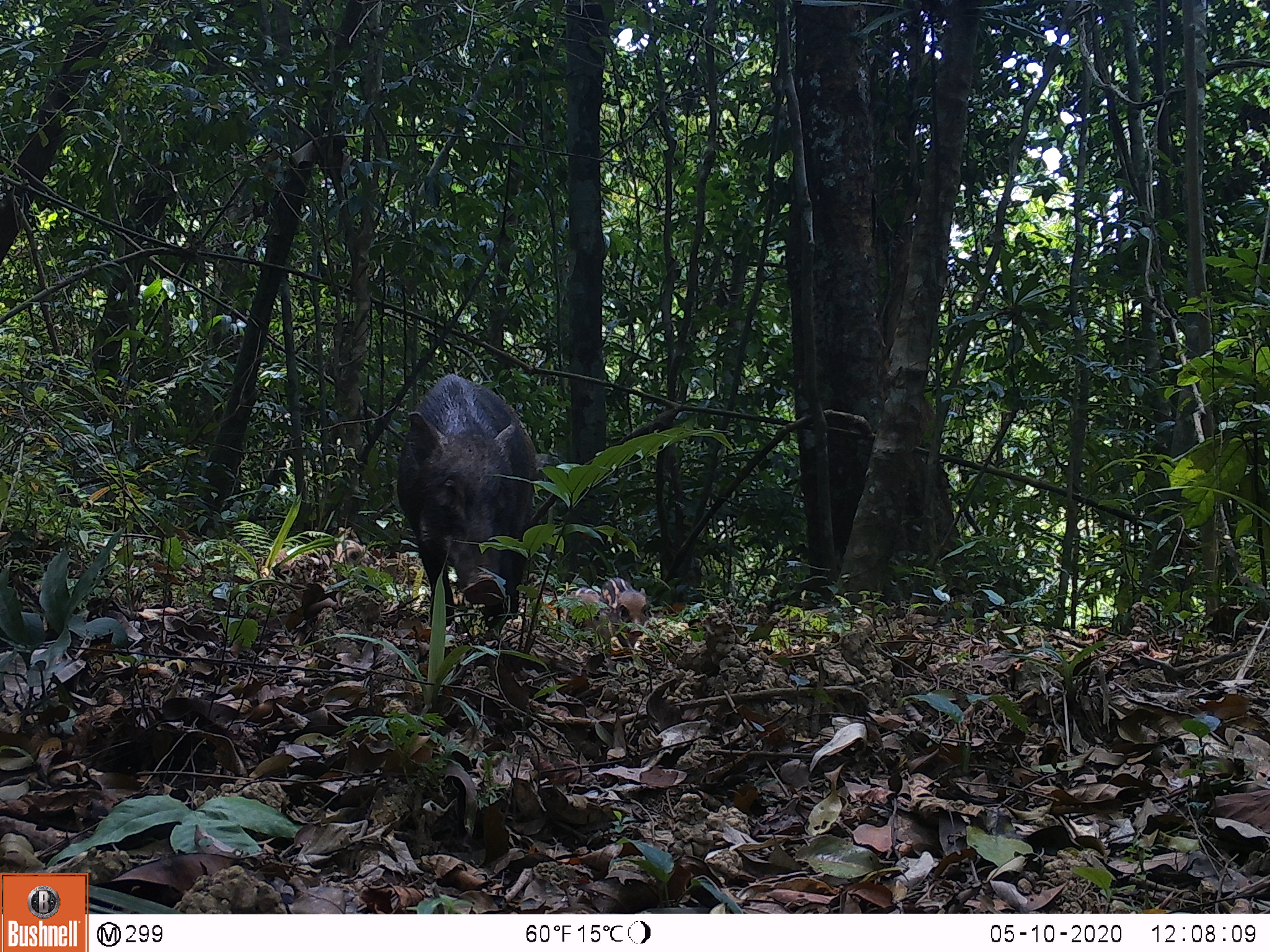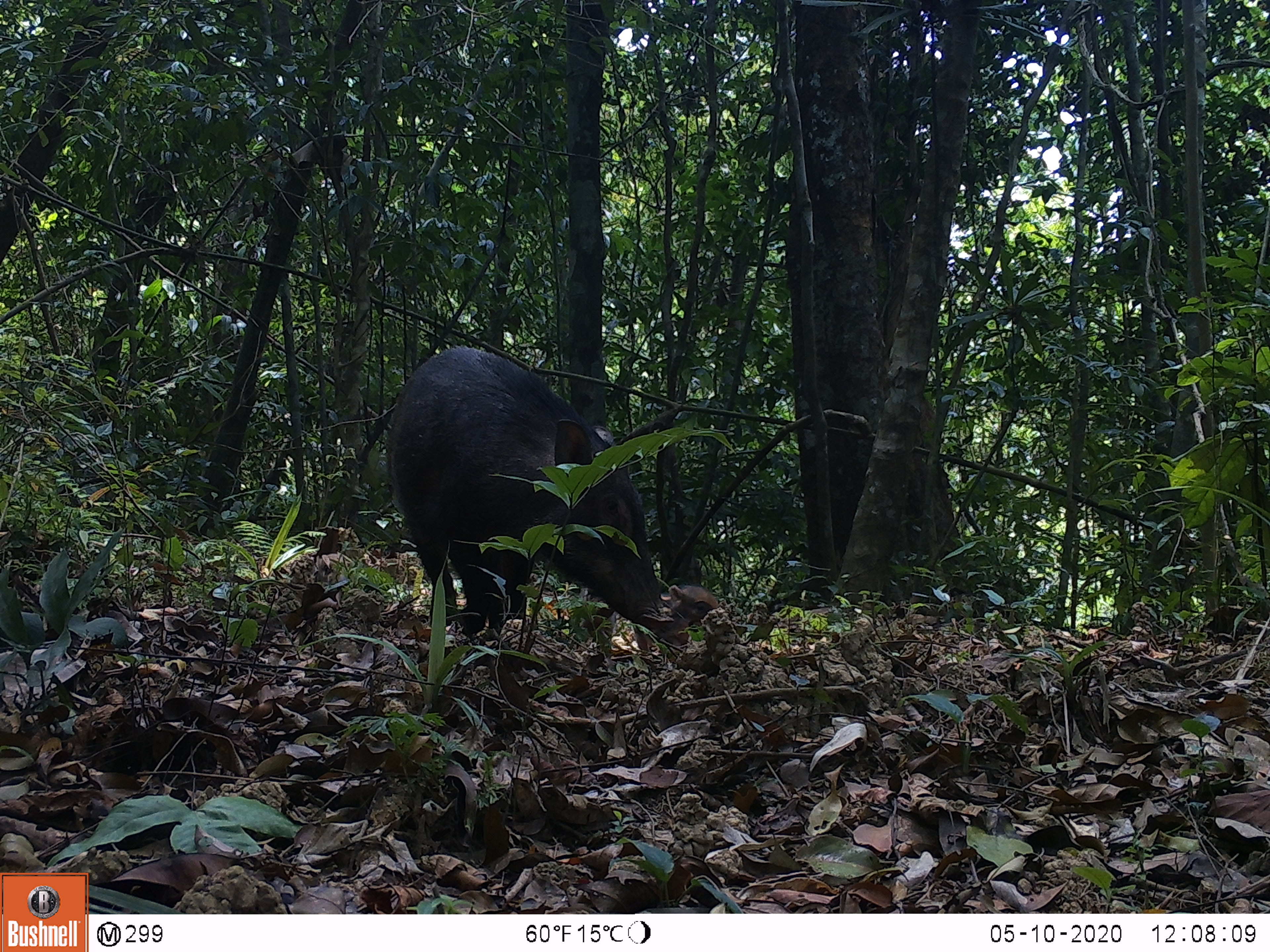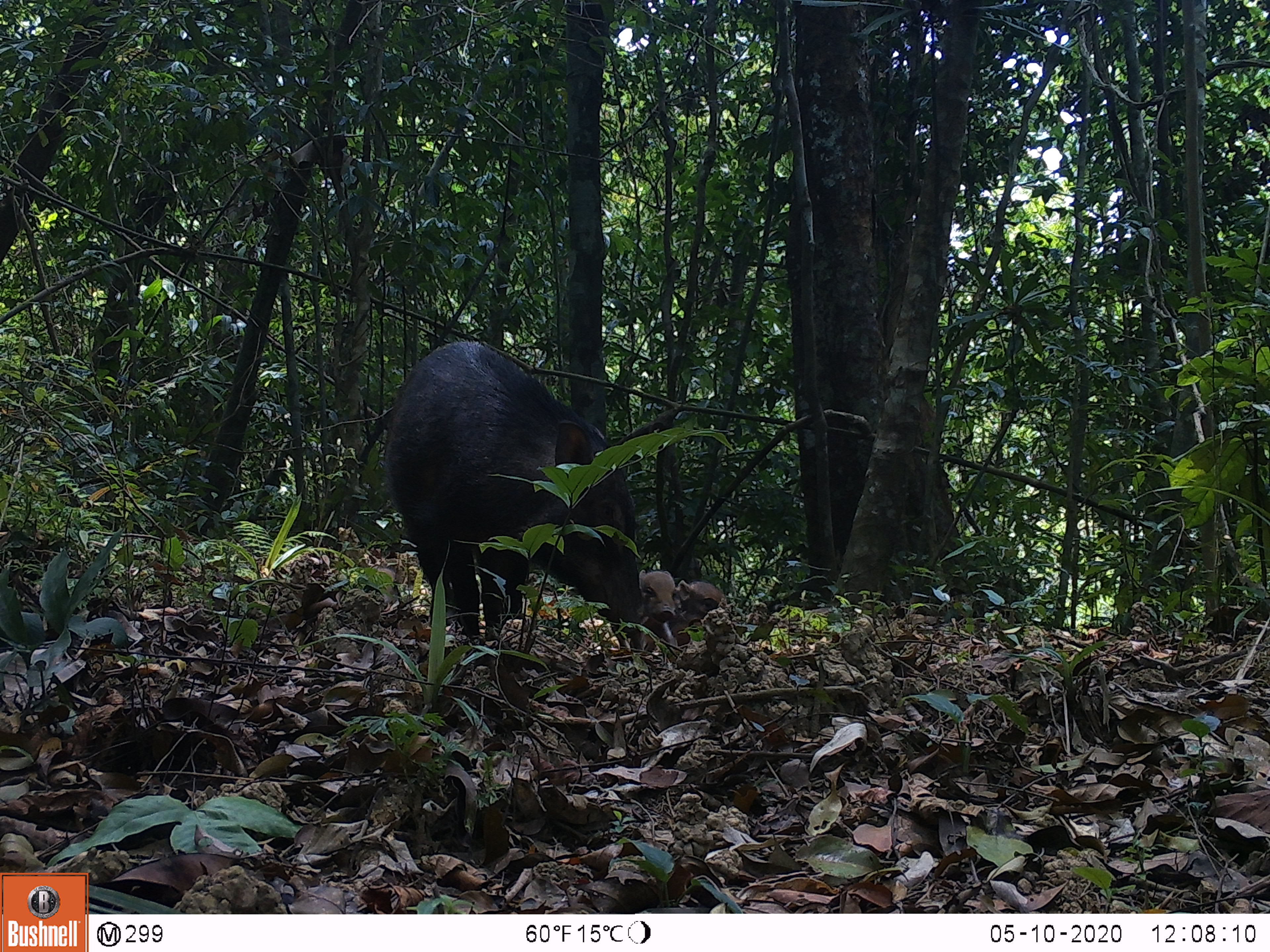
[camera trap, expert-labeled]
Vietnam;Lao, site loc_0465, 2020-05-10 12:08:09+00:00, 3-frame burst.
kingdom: Animalia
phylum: Chordata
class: Mammalia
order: Artiodactyla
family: Suidae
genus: Sus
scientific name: Sus scrofa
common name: eurasian wild pig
Eurasian wild pig (Sus scrofa). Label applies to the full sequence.